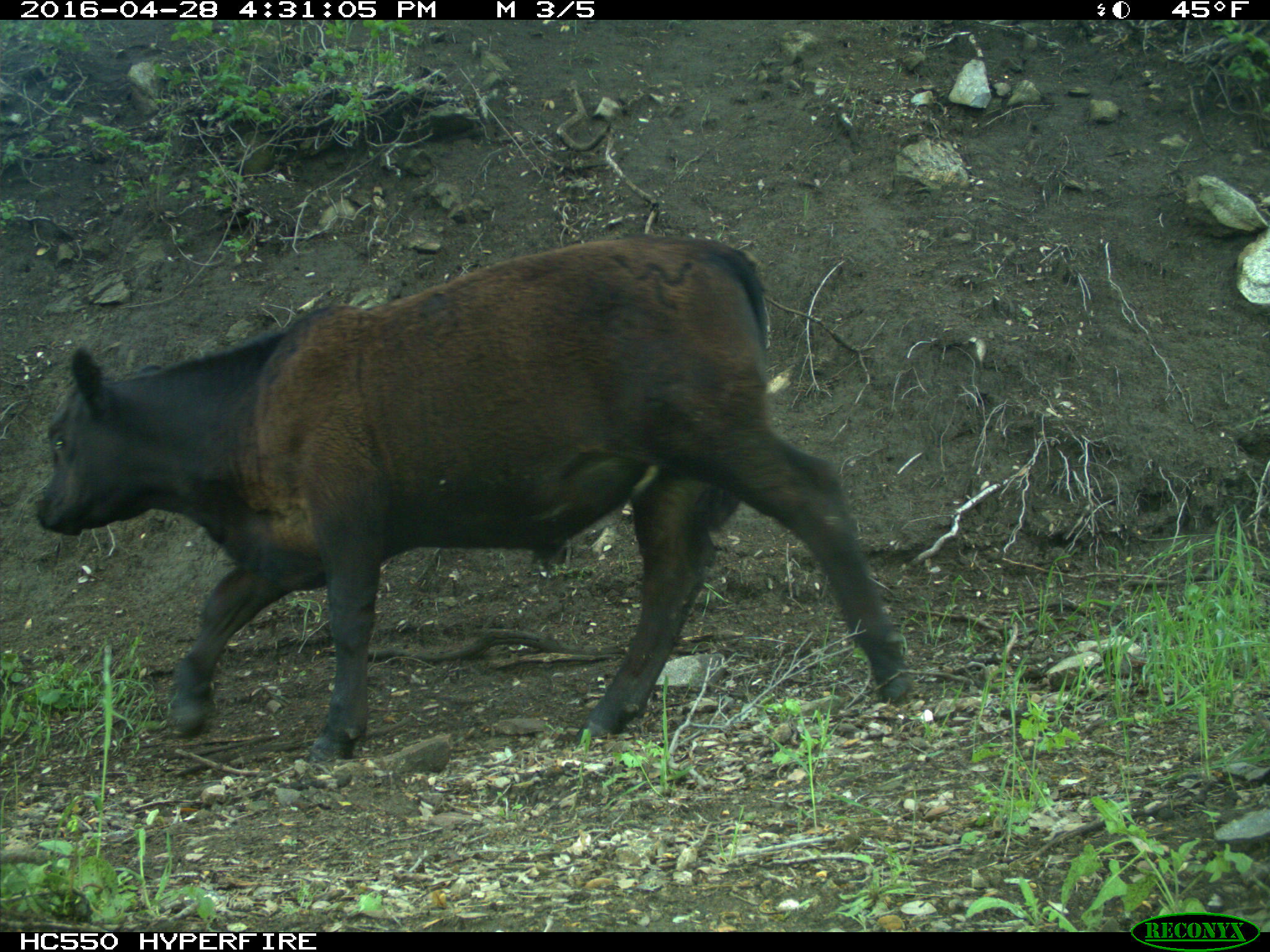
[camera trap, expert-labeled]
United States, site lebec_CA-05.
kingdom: Animalia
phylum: Chordata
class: Mammalia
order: Artiodactyla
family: Bovidae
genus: Bos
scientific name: Bos taurus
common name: domestic cow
Bos taurus (domestic cow).